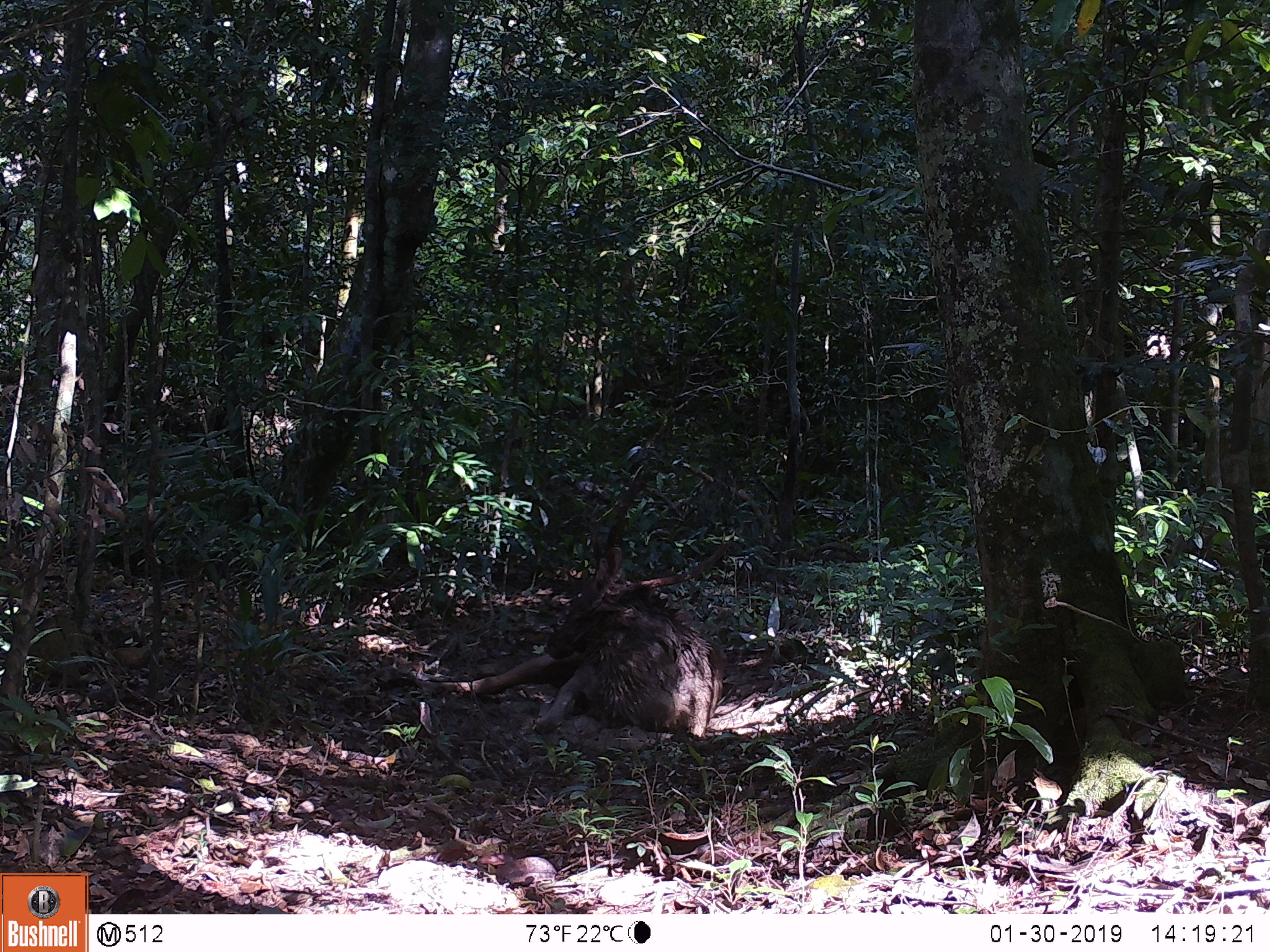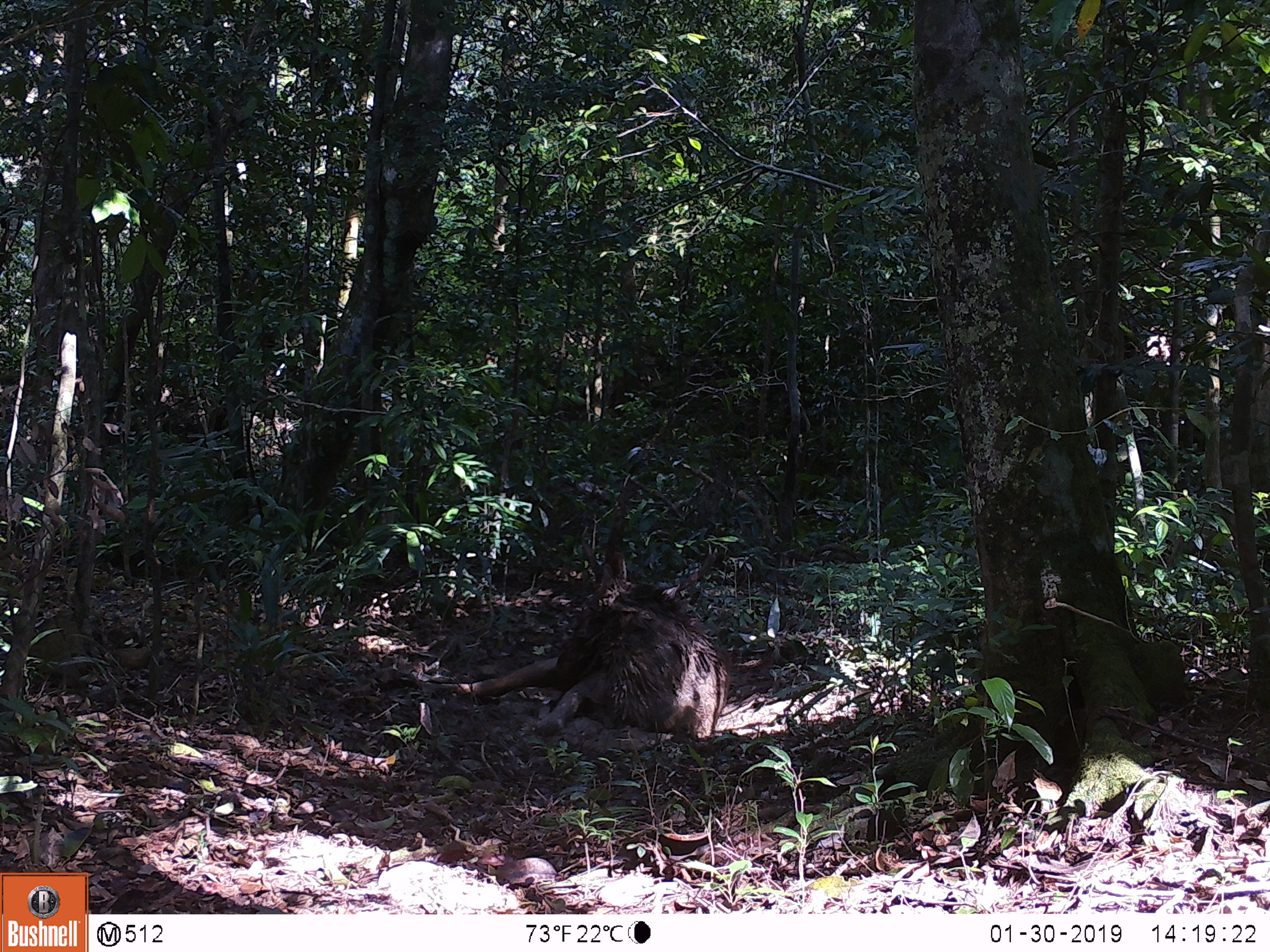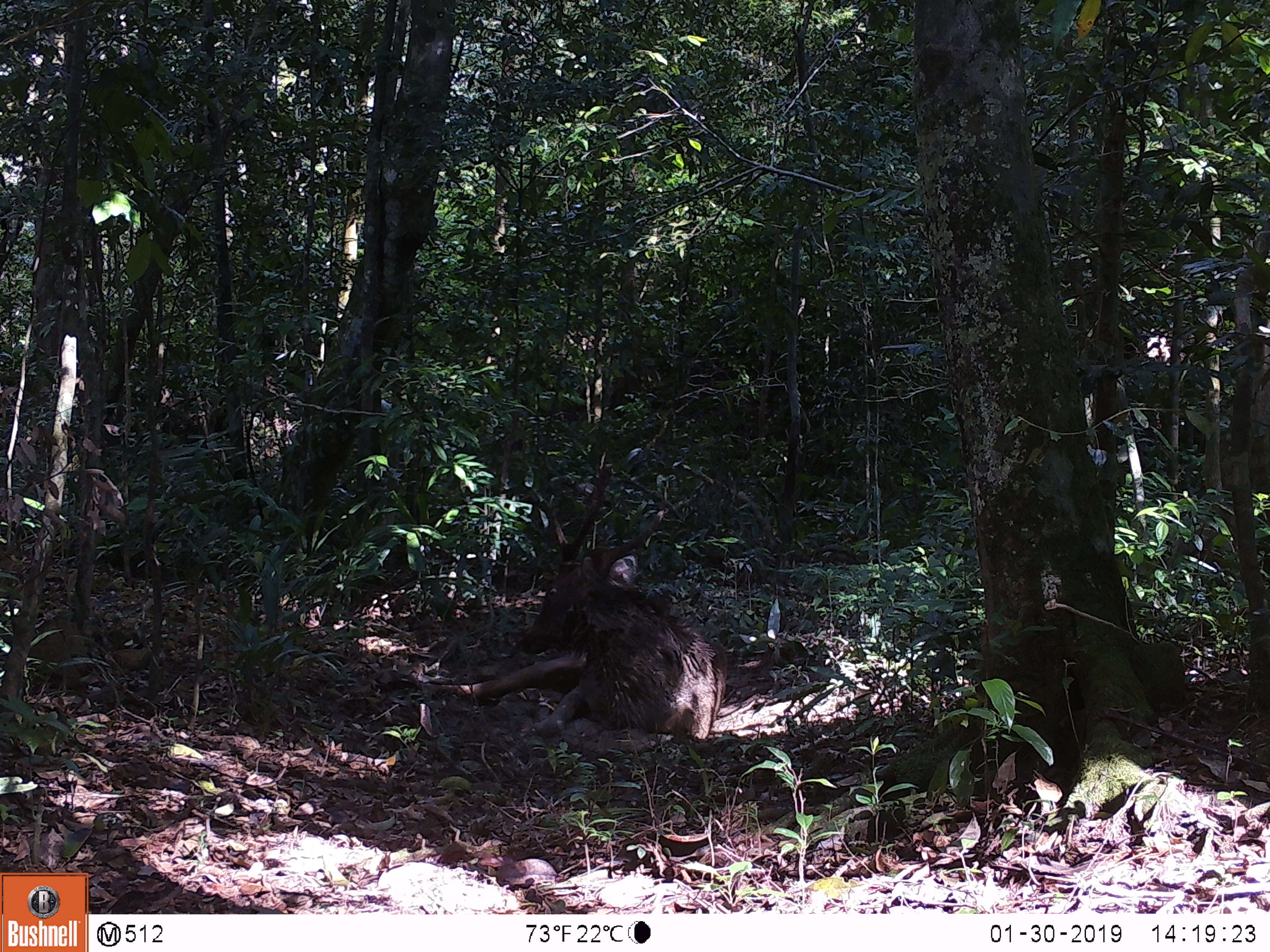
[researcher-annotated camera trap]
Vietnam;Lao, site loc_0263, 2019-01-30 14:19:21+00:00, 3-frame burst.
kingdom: Animalia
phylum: Chordata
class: Mammalia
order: Artiodactyla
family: Cervidae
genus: Rusa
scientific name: Rusa unicolor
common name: sambar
Sambar (Rusa unicolor). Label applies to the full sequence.